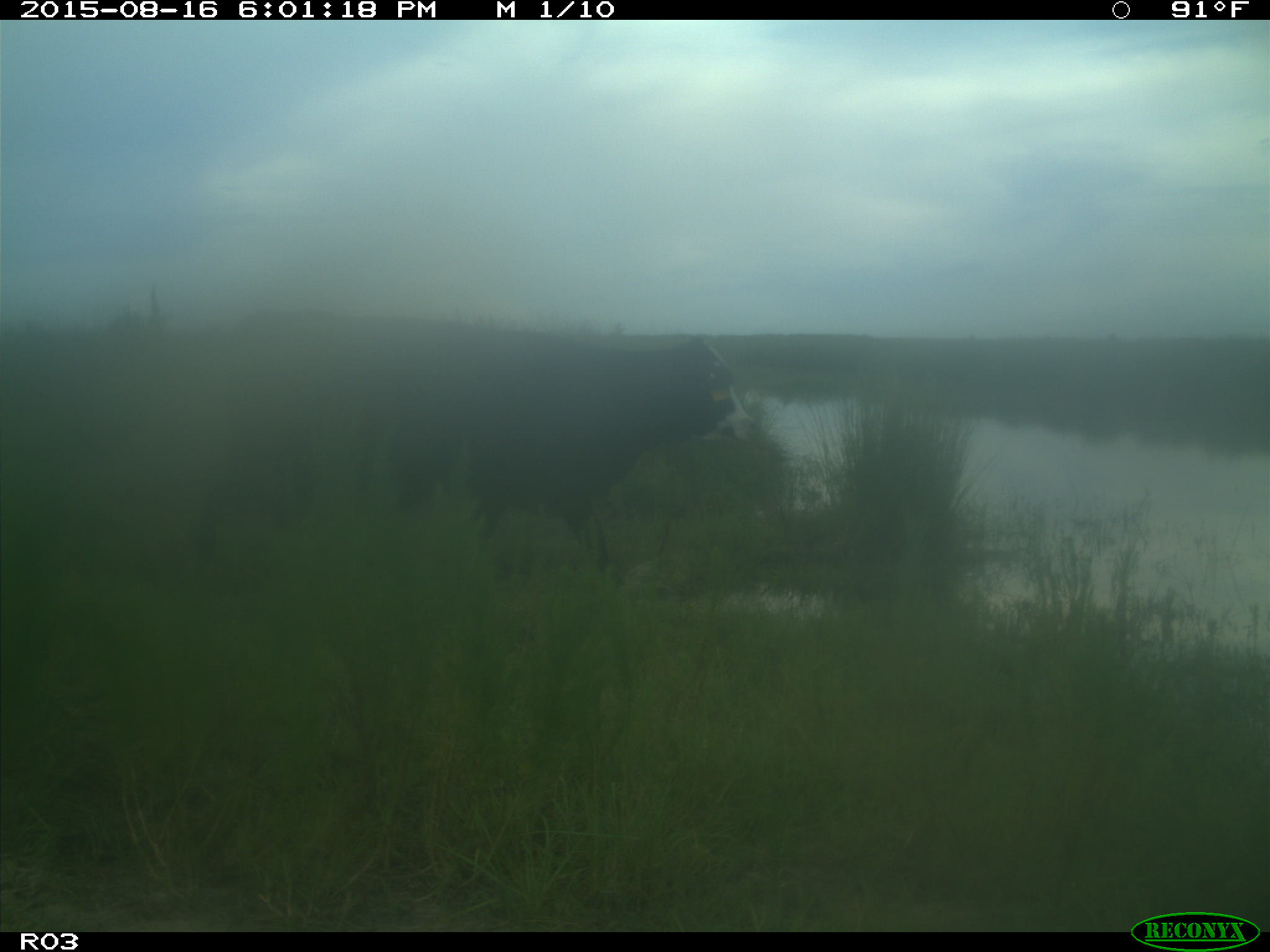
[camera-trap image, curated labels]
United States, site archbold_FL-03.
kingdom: Animalia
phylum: Chordata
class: Mammalia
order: Artiodactyla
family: Bovidae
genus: Bos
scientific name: Bos taurus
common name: domestic cow